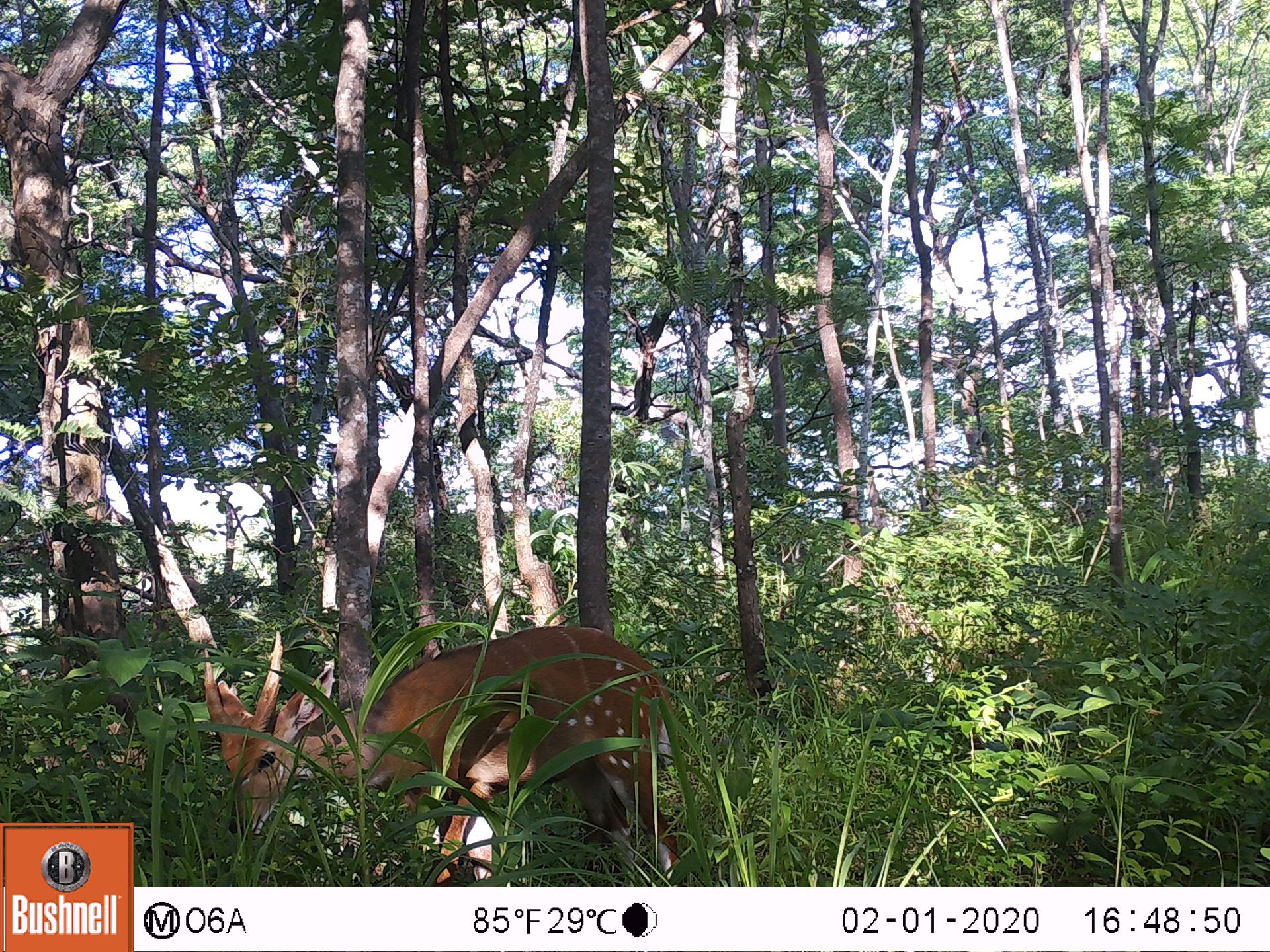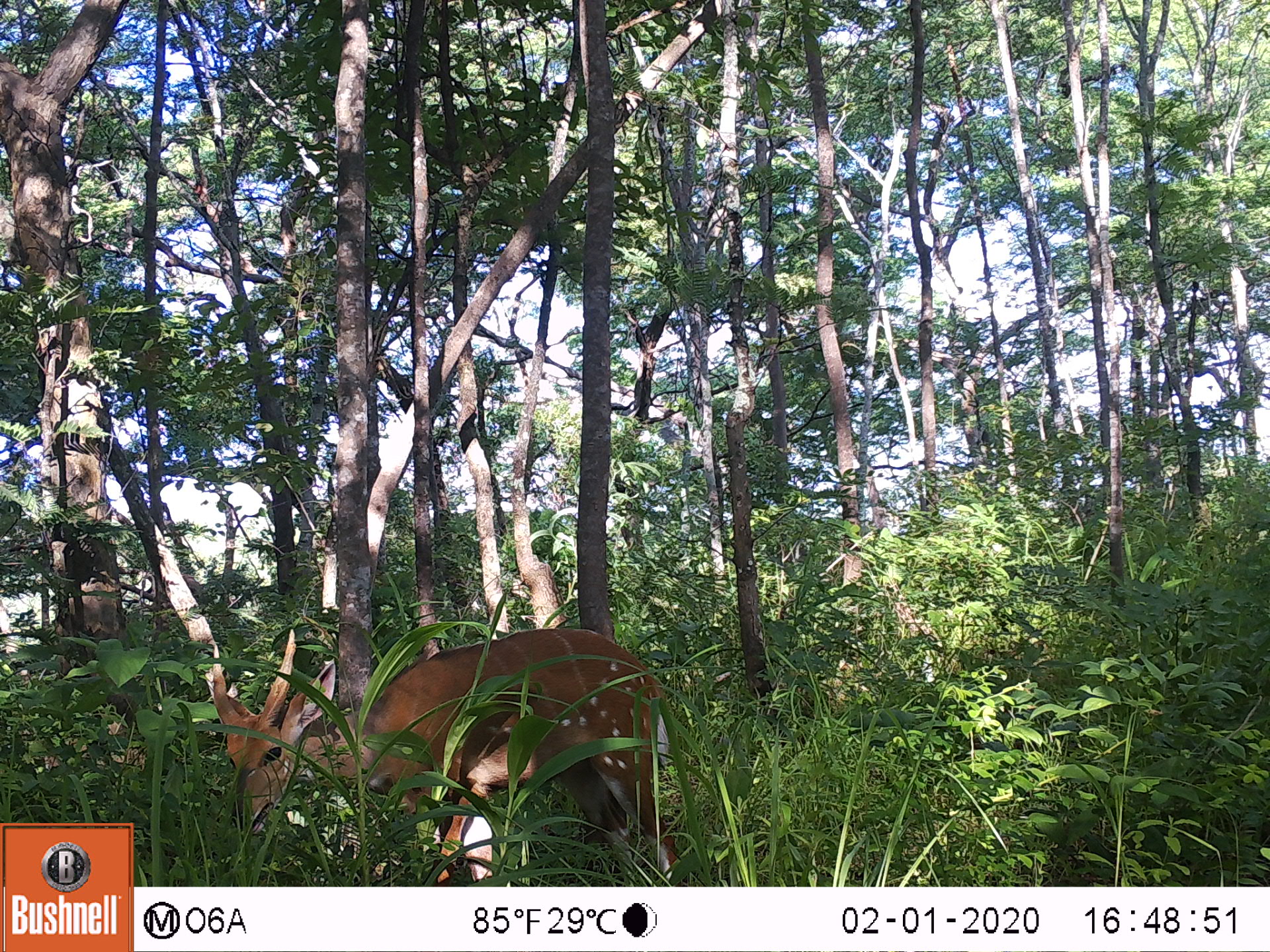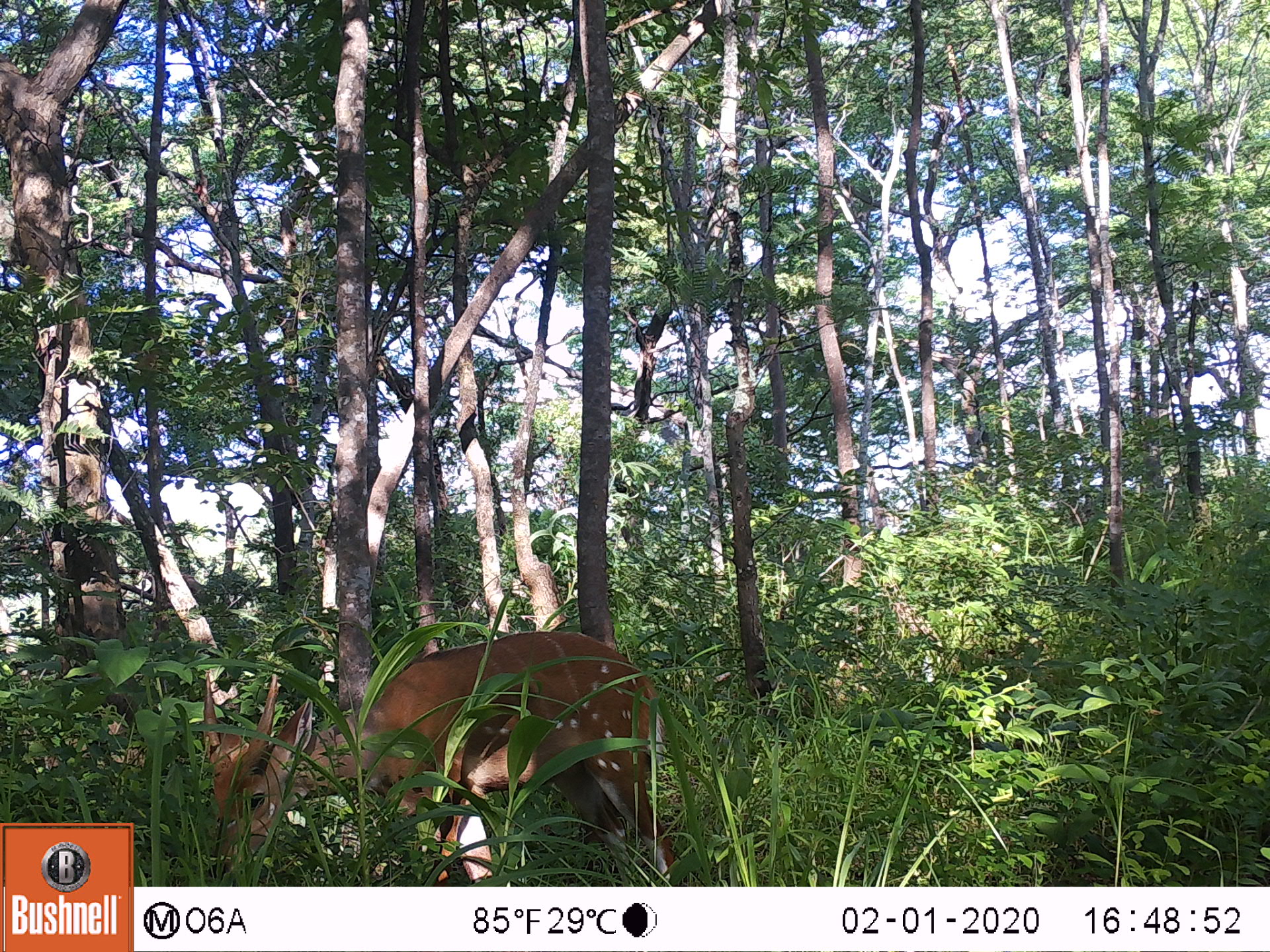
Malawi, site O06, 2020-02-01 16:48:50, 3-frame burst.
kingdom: Animalia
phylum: Chordata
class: Mammalia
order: Artiodactyla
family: Bovidae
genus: Tragelaphus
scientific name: Tragelaphus sylvaticus sylvaticus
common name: cape bushbuck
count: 1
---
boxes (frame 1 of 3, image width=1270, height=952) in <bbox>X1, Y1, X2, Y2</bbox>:
cape bushbuck: <bbox>195, 626, 686, 883</bbox>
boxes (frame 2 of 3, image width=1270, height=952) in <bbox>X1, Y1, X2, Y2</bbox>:
cape bushbuck: <bbox>204, 630, 691, 885</bbox>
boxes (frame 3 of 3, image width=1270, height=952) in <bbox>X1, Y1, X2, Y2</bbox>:
cape bushbuck: <bbox>193, 626, 682, 885</bbox>